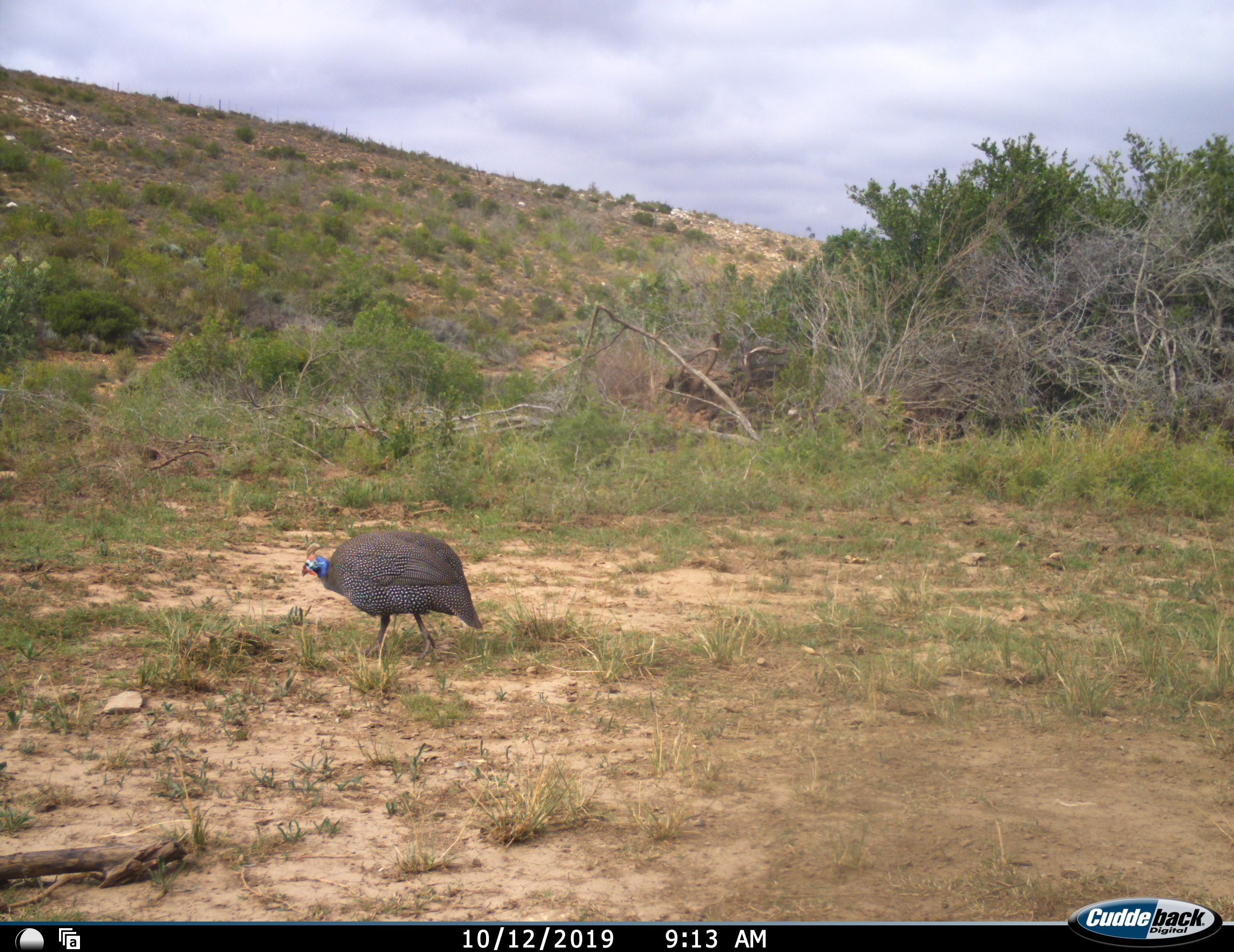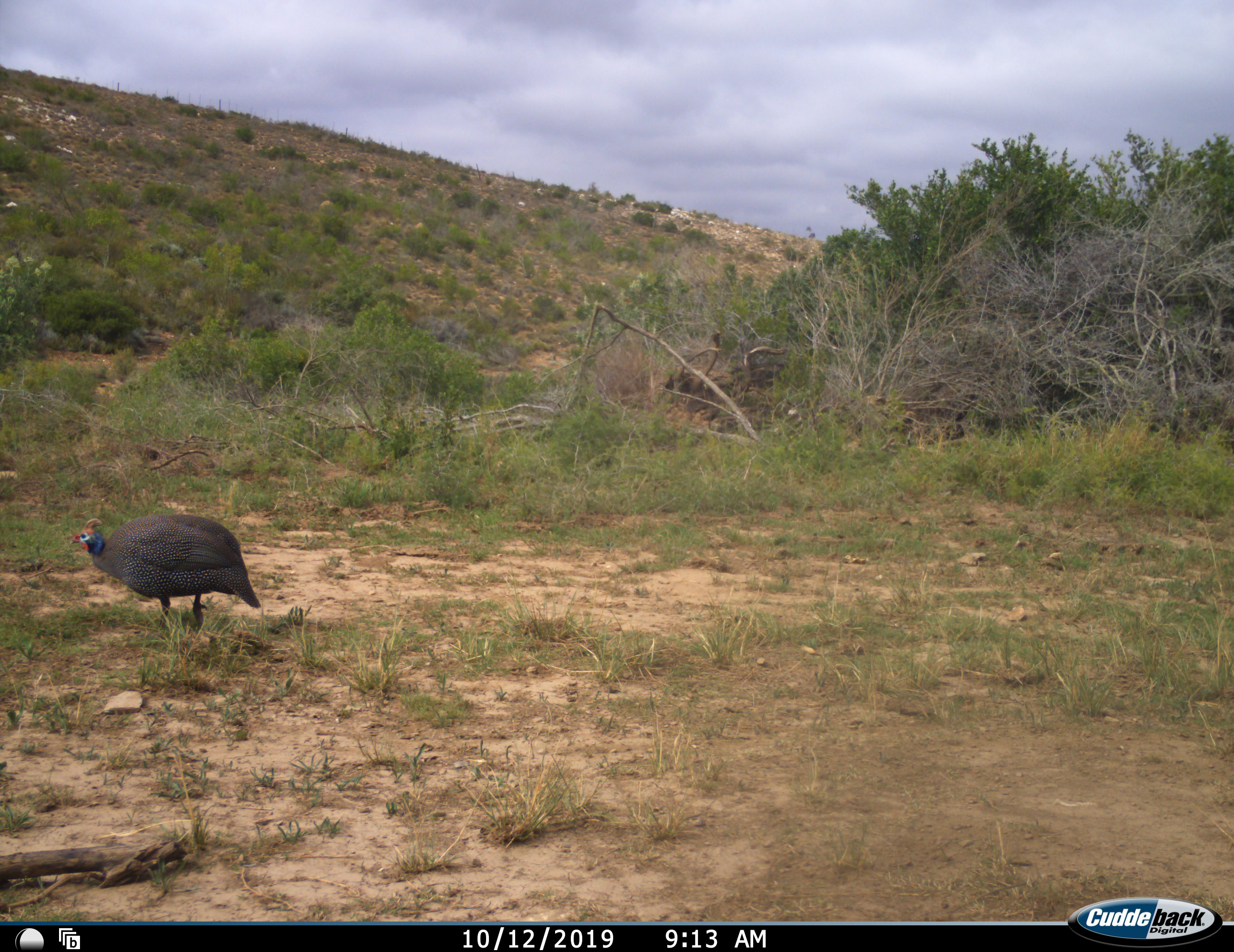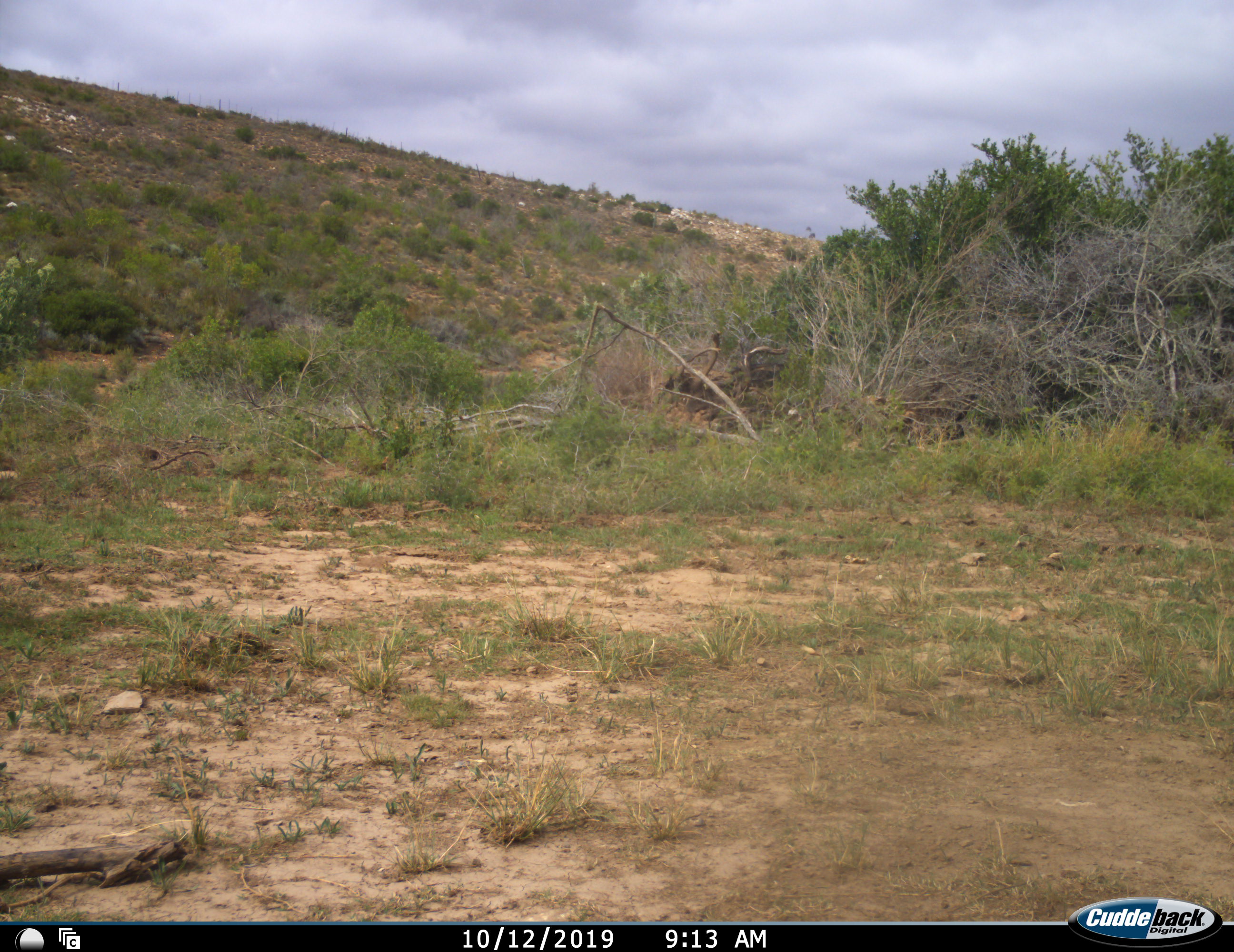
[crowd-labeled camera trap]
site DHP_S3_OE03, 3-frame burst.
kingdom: Animalia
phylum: Chordata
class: Aves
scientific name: Aves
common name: bird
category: birdother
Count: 1.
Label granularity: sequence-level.